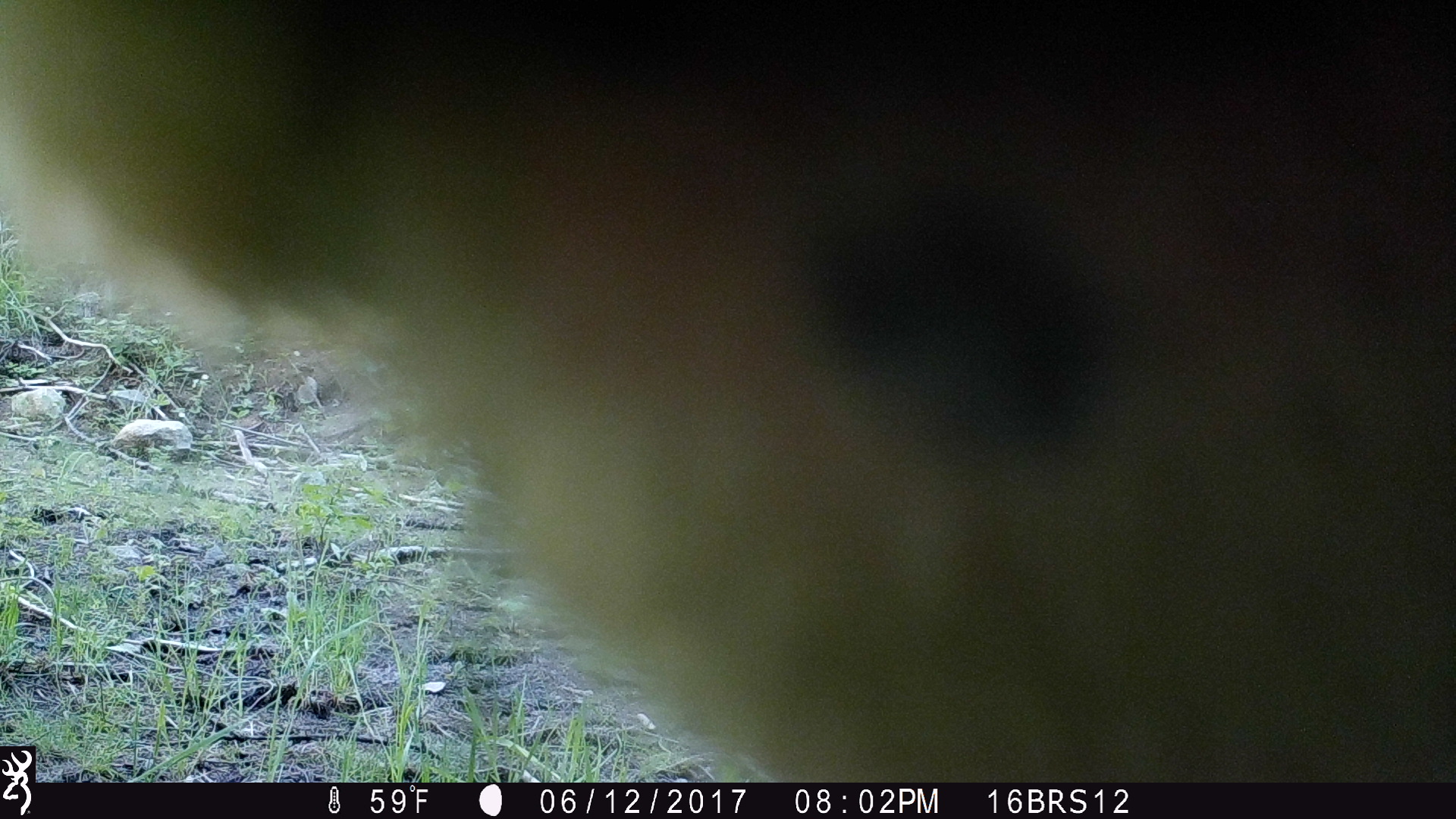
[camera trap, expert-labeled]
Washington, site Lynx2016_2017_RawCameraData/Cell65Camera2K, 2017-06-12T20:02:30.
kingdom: Animalia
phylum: Chordata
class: Mammalia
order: Artiodactyla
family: Bovidae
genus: Bos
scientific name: Bos taurus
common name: domestic cattle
Domestic cattle (Bos taurus). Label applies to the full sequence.